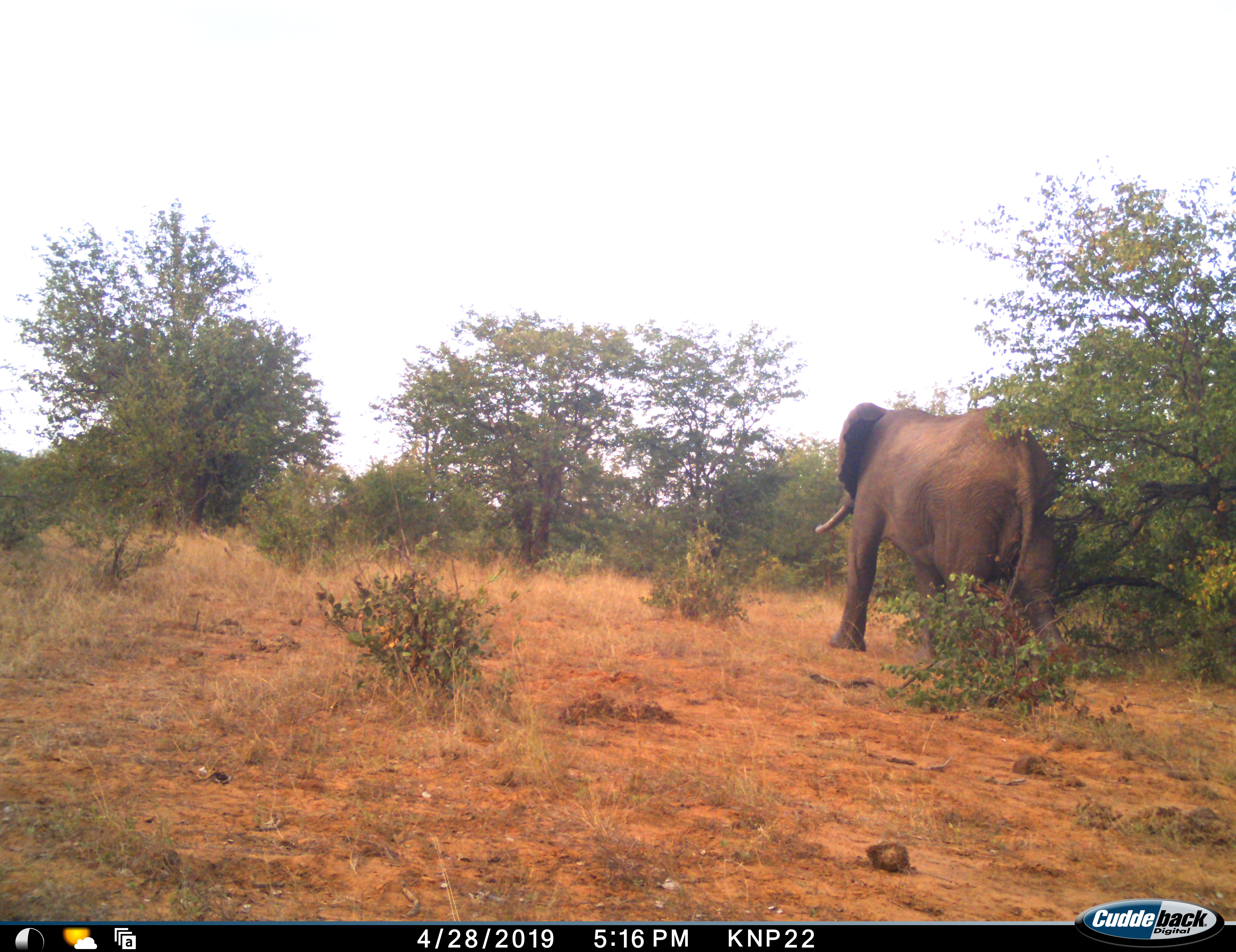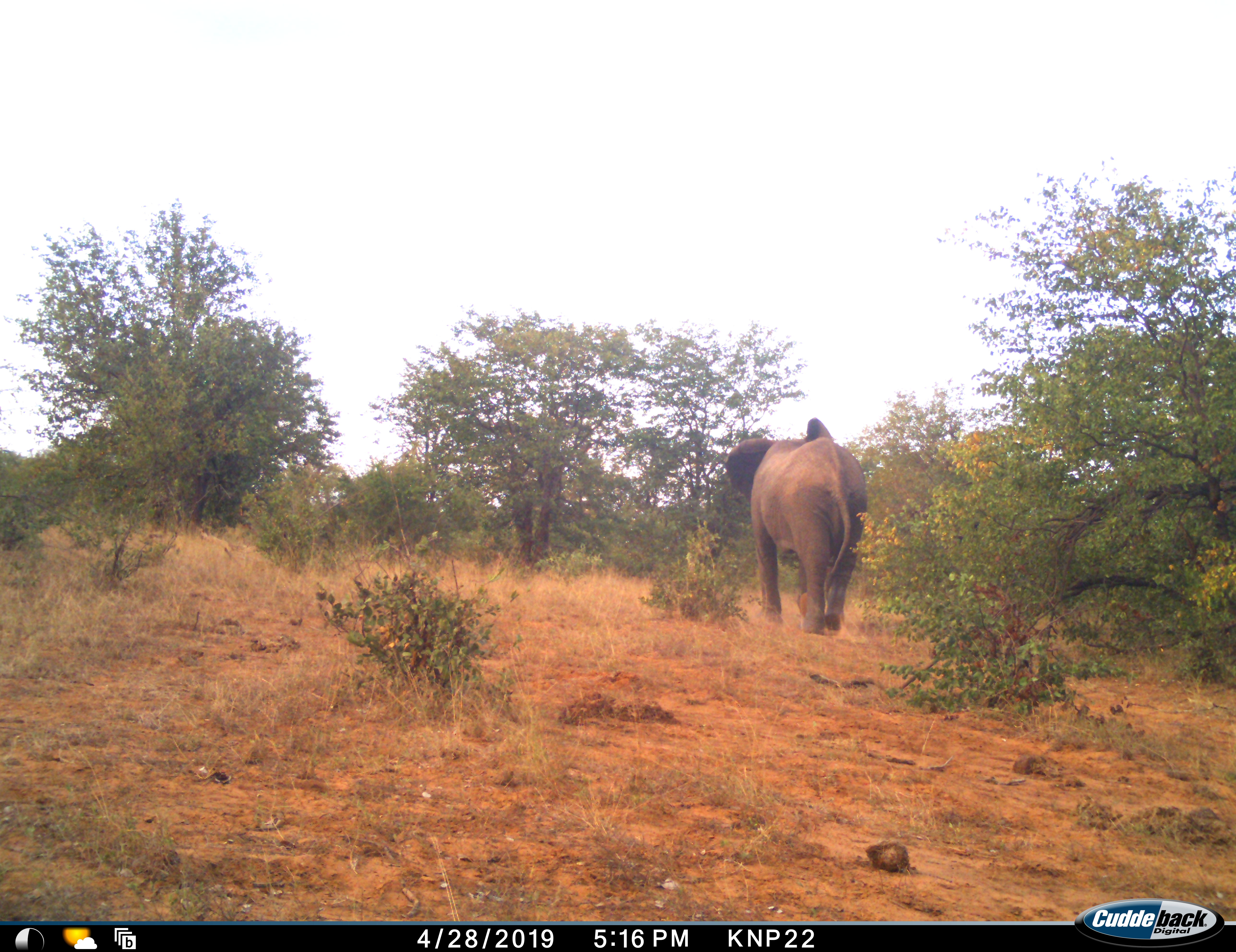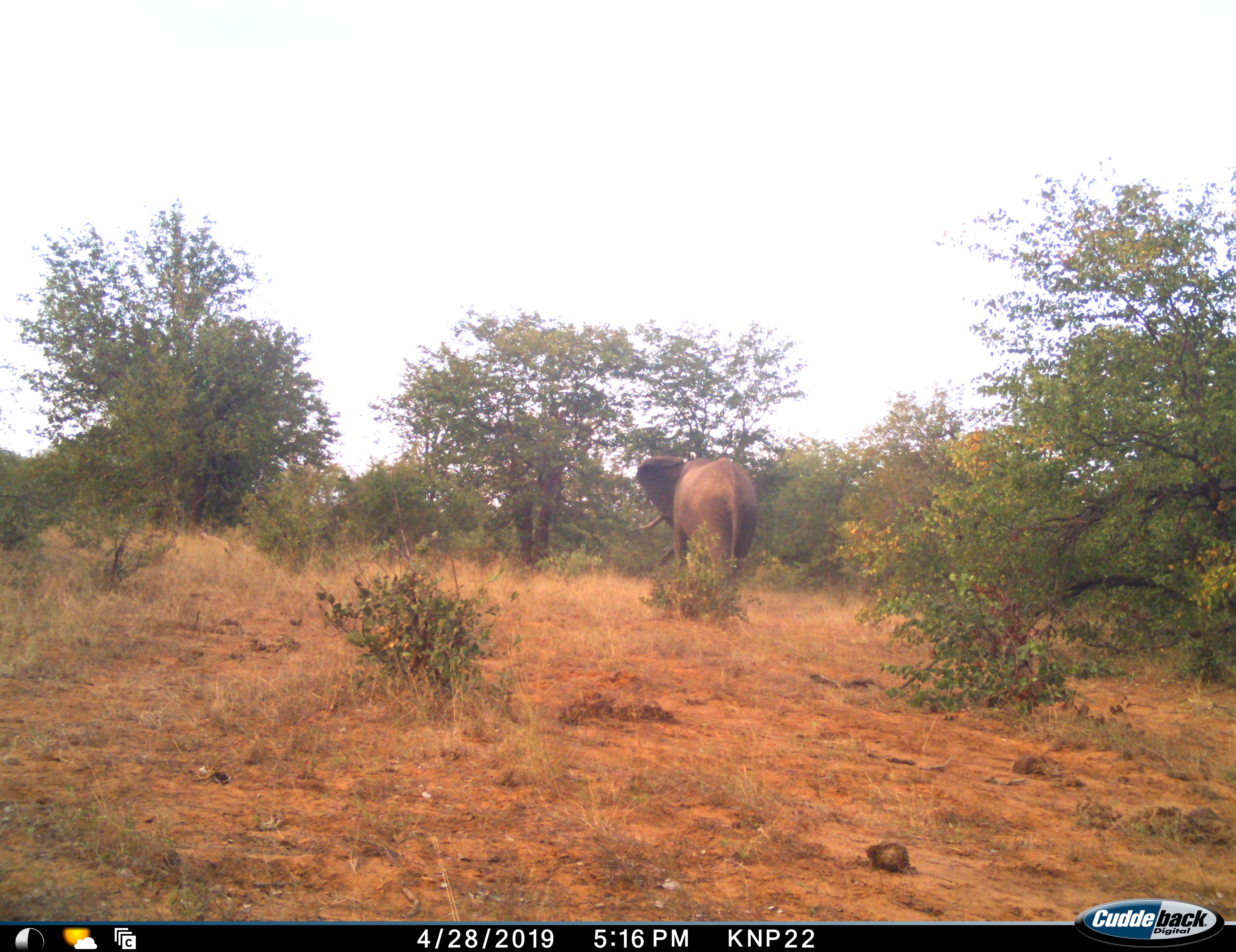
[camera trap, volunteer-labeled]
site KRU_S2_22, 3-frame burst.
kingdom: Animalia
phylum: Chordata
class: Mammalia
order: Proboscidea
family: Elephantidae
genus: Loxodonta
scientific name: Loxodonta africana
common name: african bush elephant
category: elephant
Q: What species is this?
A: Elephant (african bush elephant) (Loxodonta africana).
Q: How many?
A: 1.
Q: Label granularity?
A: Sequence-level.